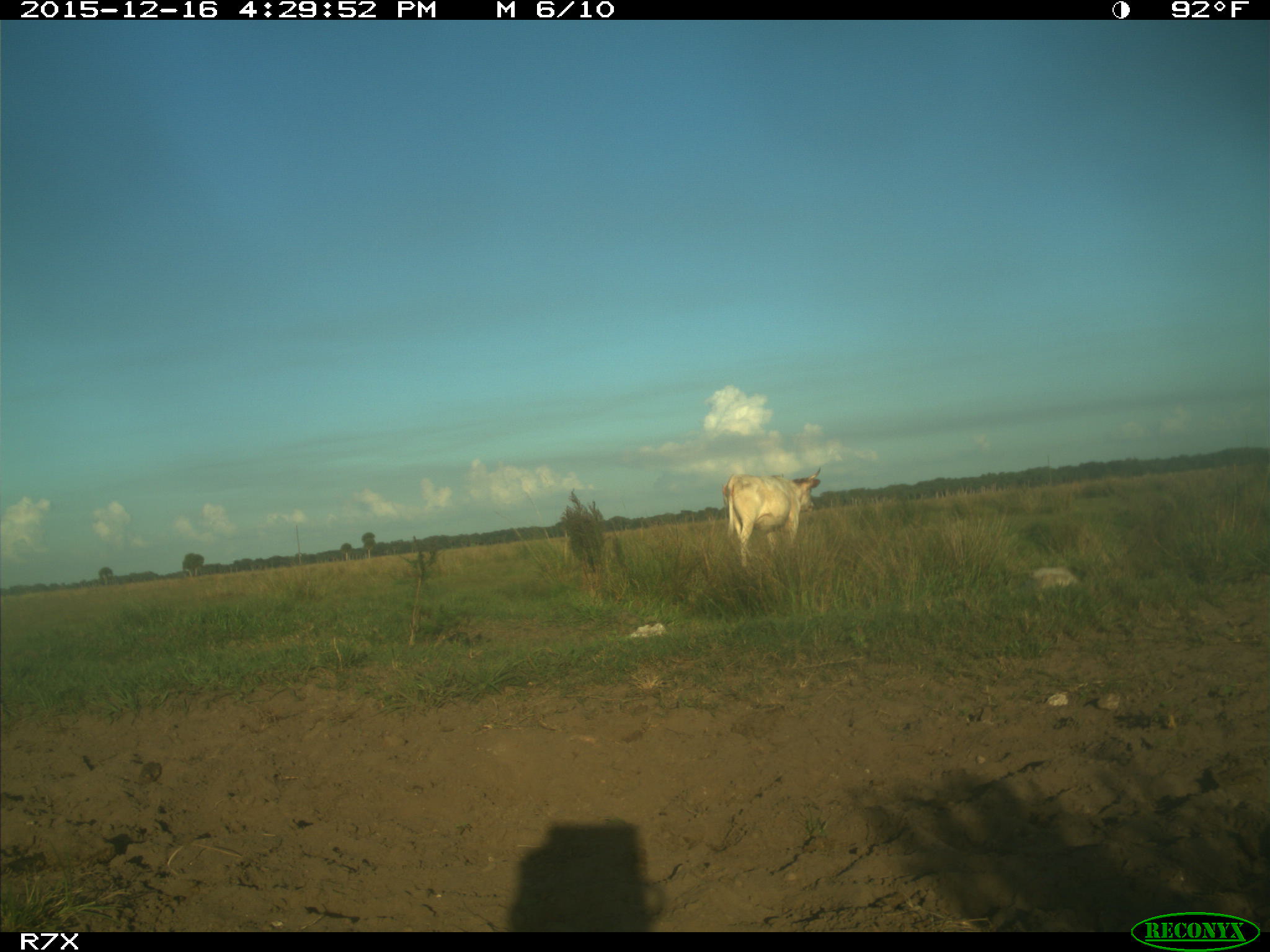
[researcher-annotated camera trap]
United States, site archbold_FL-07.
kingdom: Animalia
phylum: Chordata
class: Mammalia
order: Artiodactyla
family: Bovidae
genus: Bos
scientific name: Bos taurus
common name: domestic cow